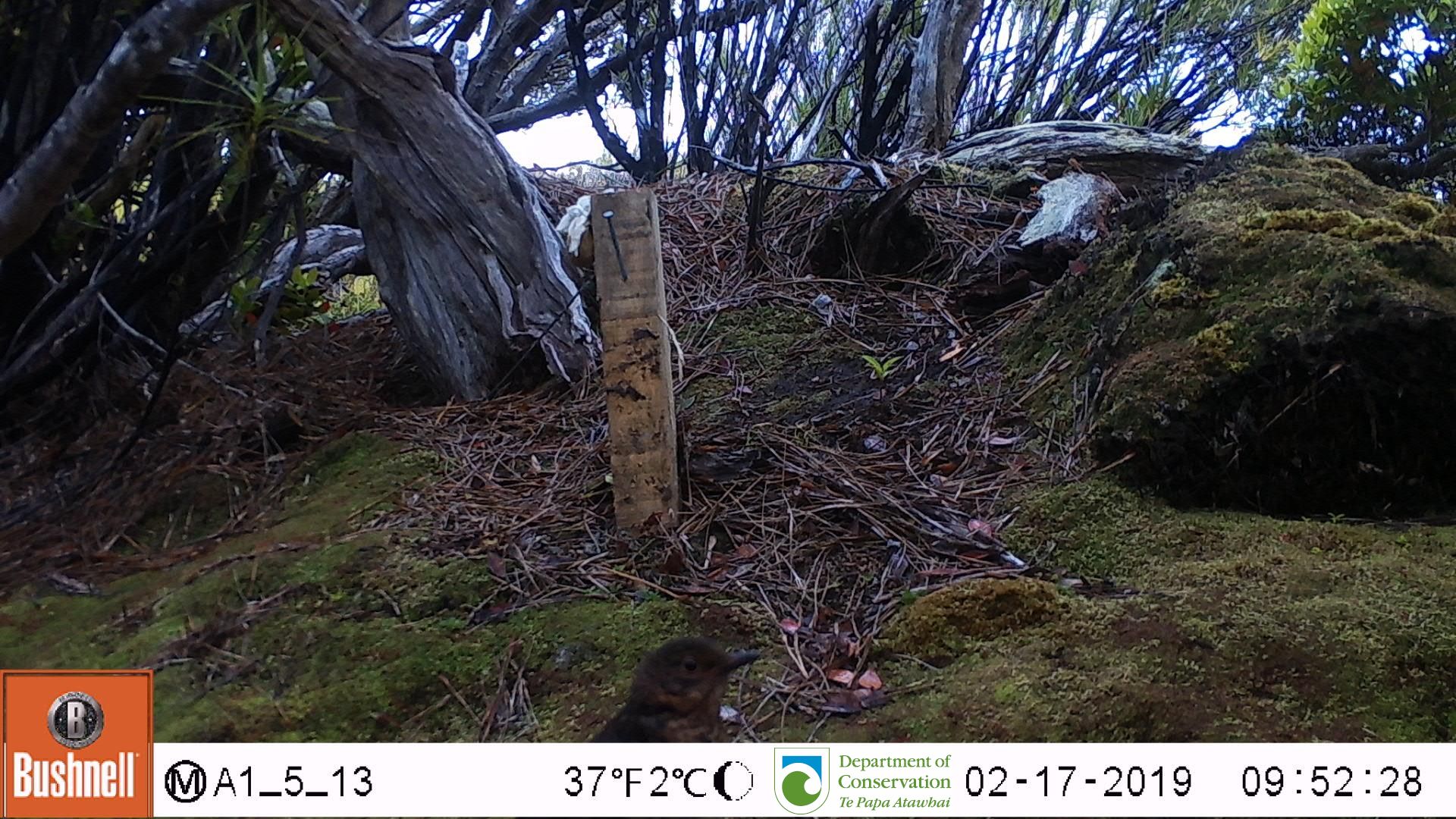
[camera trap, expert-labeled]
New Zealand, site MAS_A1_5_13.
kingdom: Animalia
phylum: Chordata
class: Aves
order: Passeriformes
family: Turdidae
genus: Turdus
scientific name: Turdus merula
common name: eurasian blackbird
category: blackbird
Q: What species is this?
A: Blackbird (eurasian blackbird) (Turdus merula).